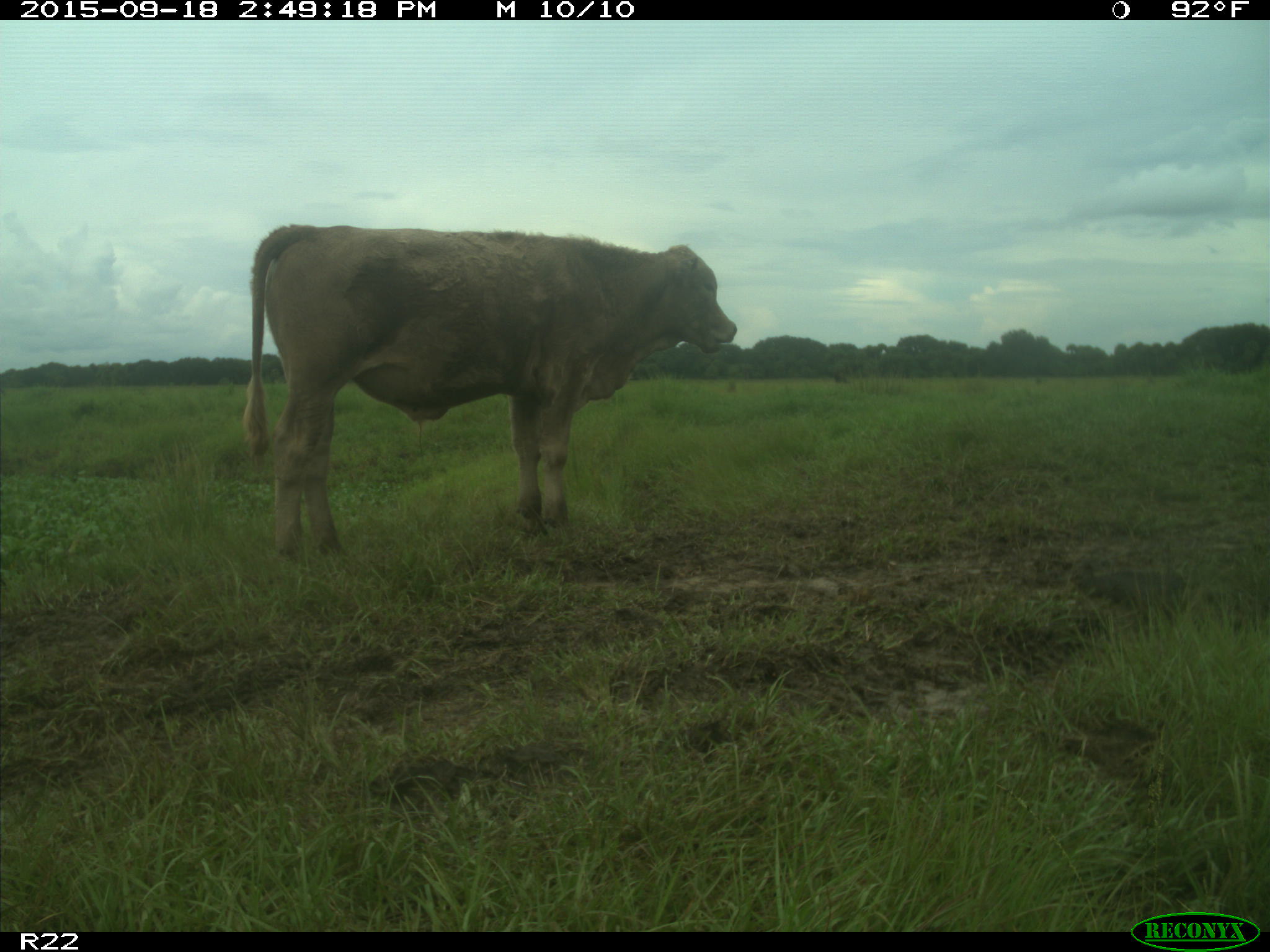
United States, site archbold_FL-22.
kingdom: Animalia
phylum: Chordata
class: Mammalia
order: Artiodactyla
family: Bovidae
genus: Bos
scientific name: Bos taurus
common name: domestic cow